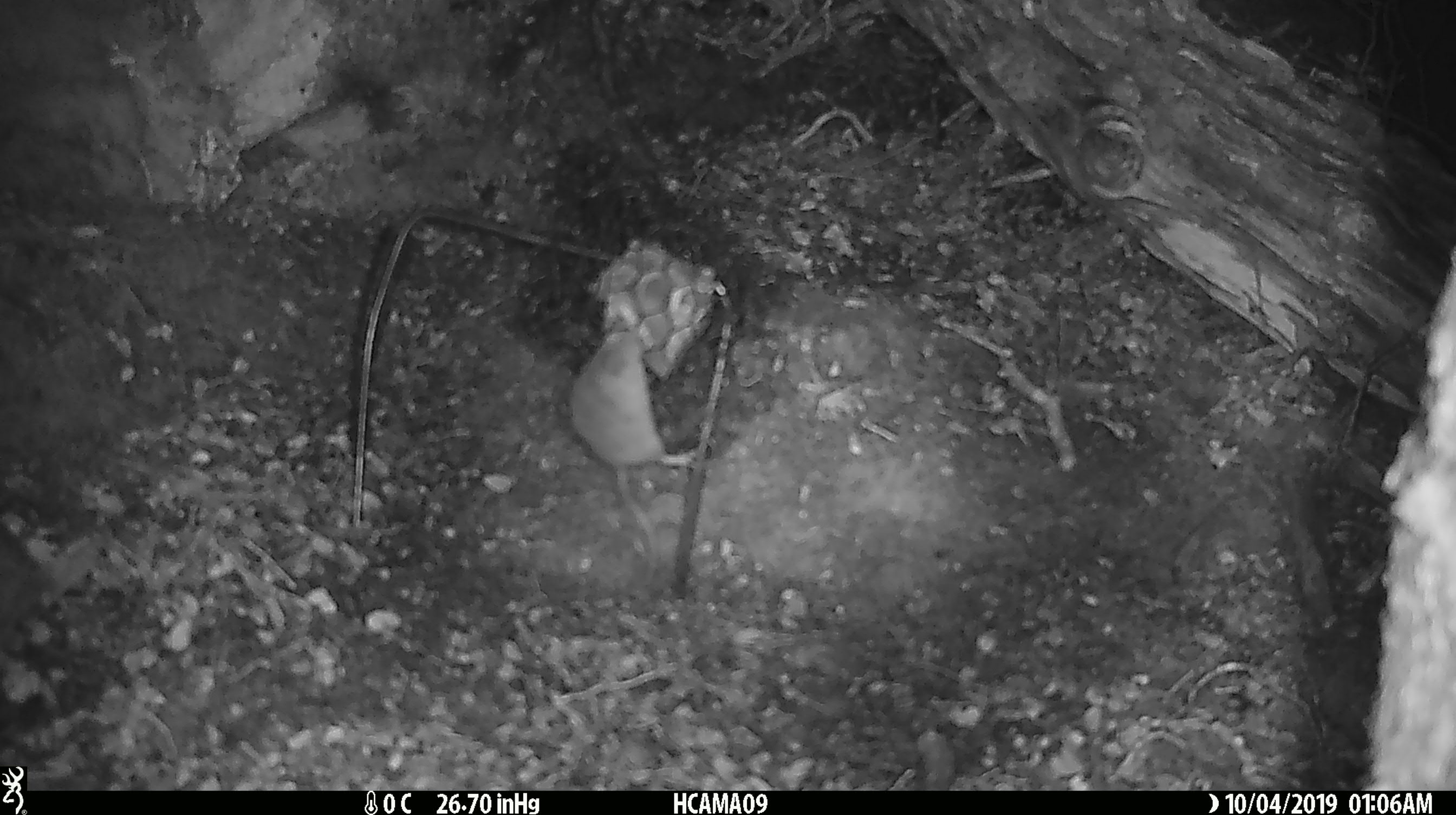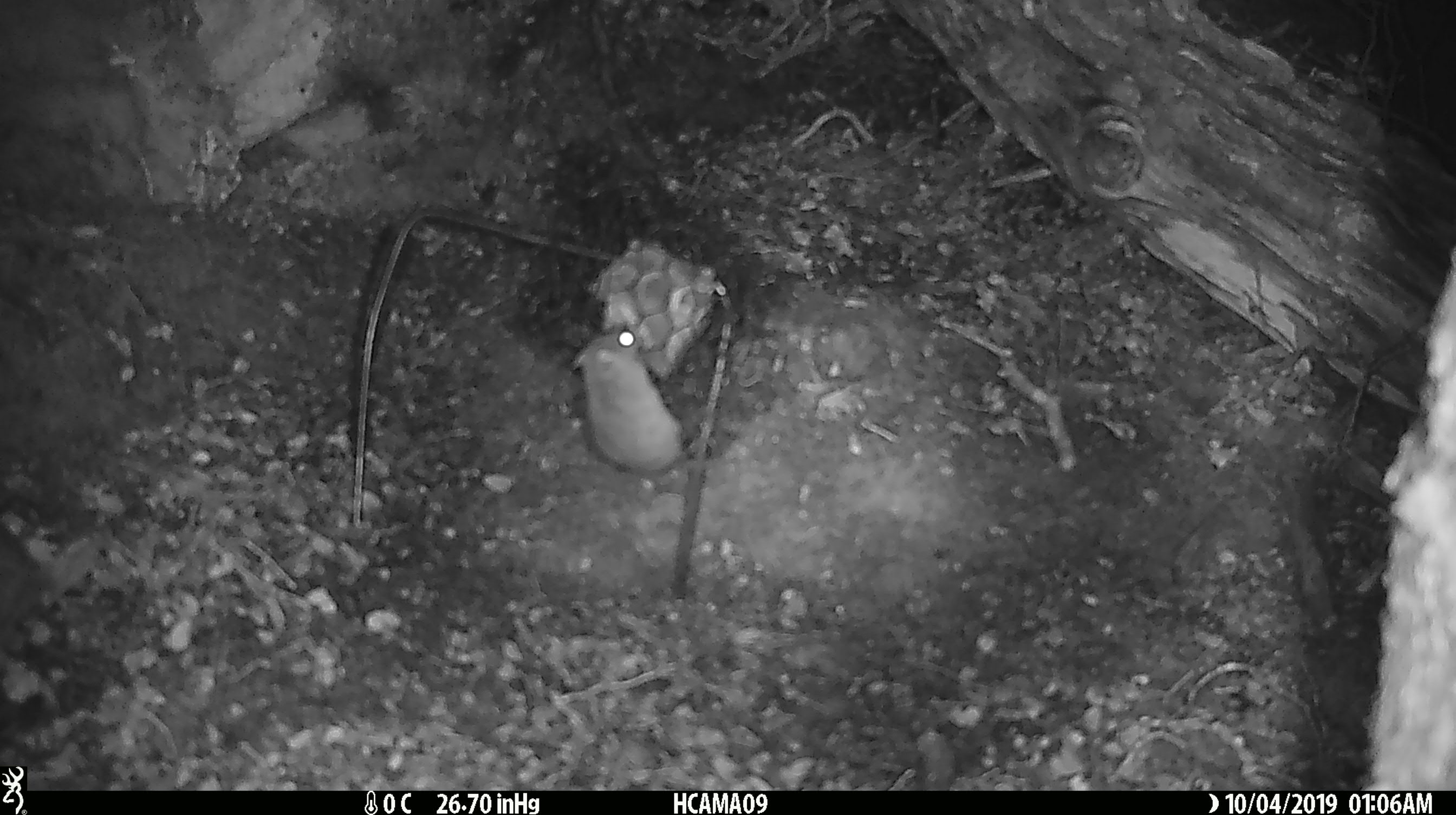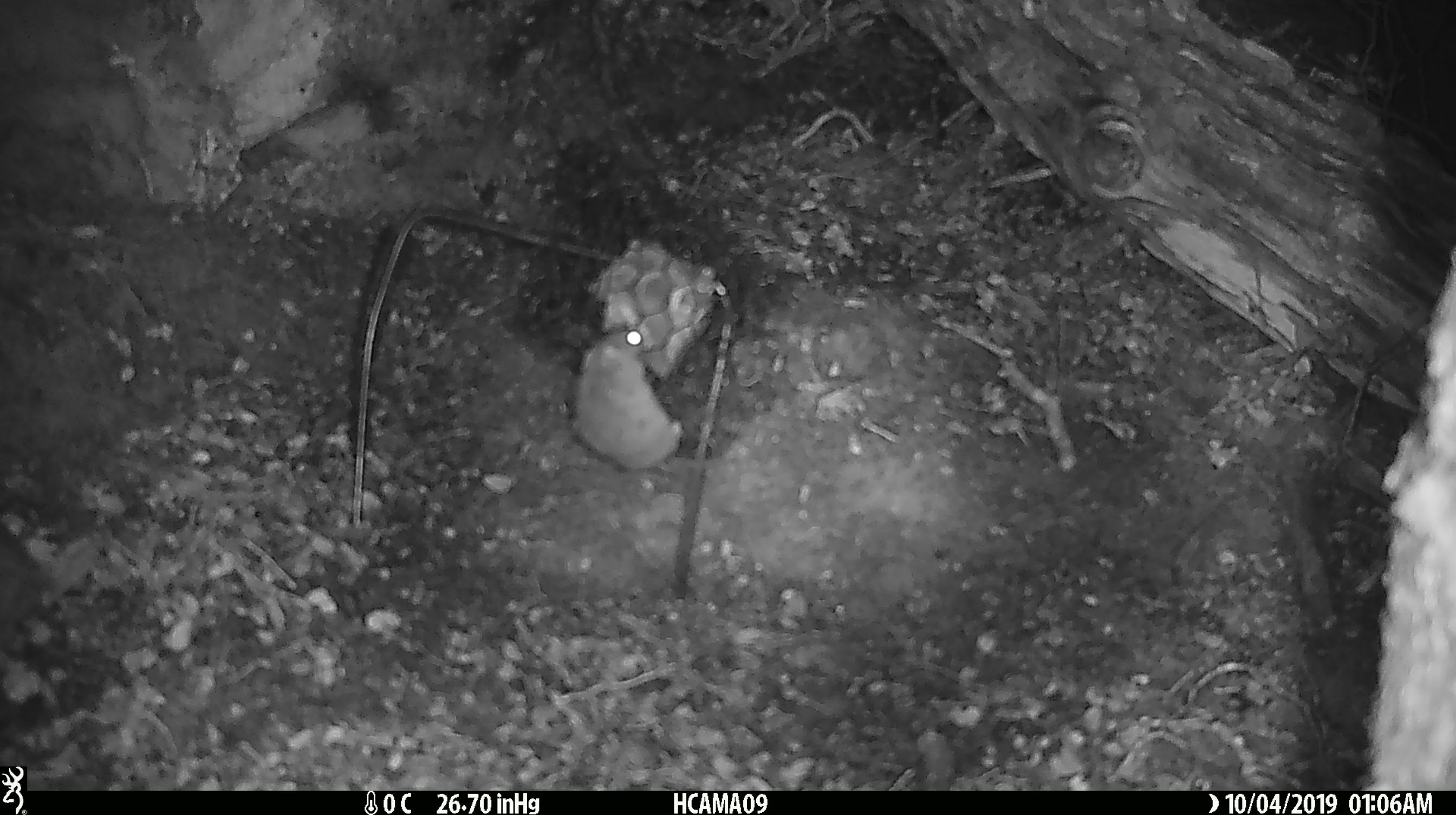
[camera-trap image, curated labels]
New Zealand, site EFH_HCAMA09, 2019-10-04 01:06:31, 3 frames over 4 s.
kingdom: Animalia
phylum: Chordata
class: Mammalia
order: Rodentia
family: Muridae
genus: Mus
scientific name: Mus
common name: mouse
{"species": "mouse (Mus)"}